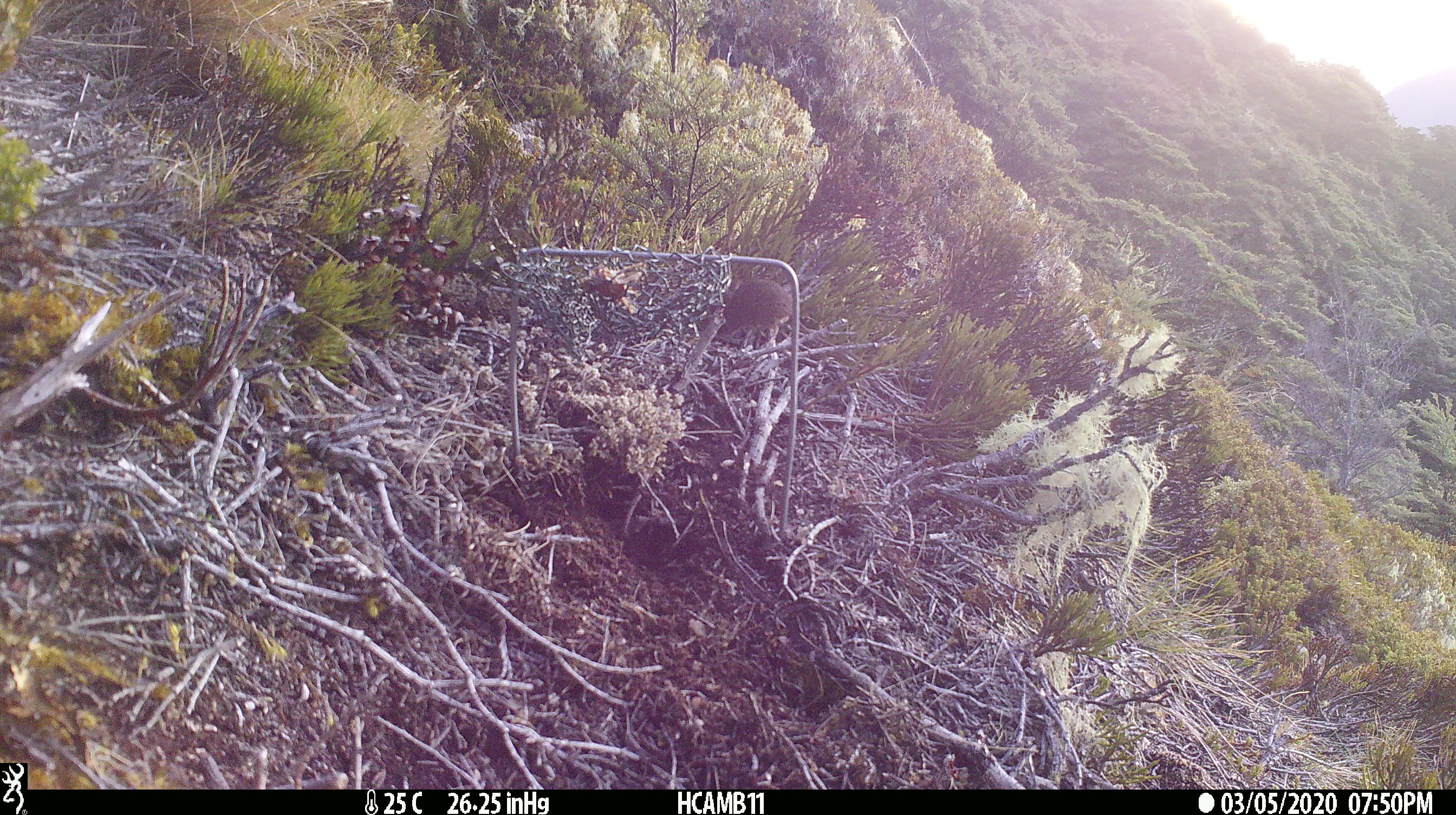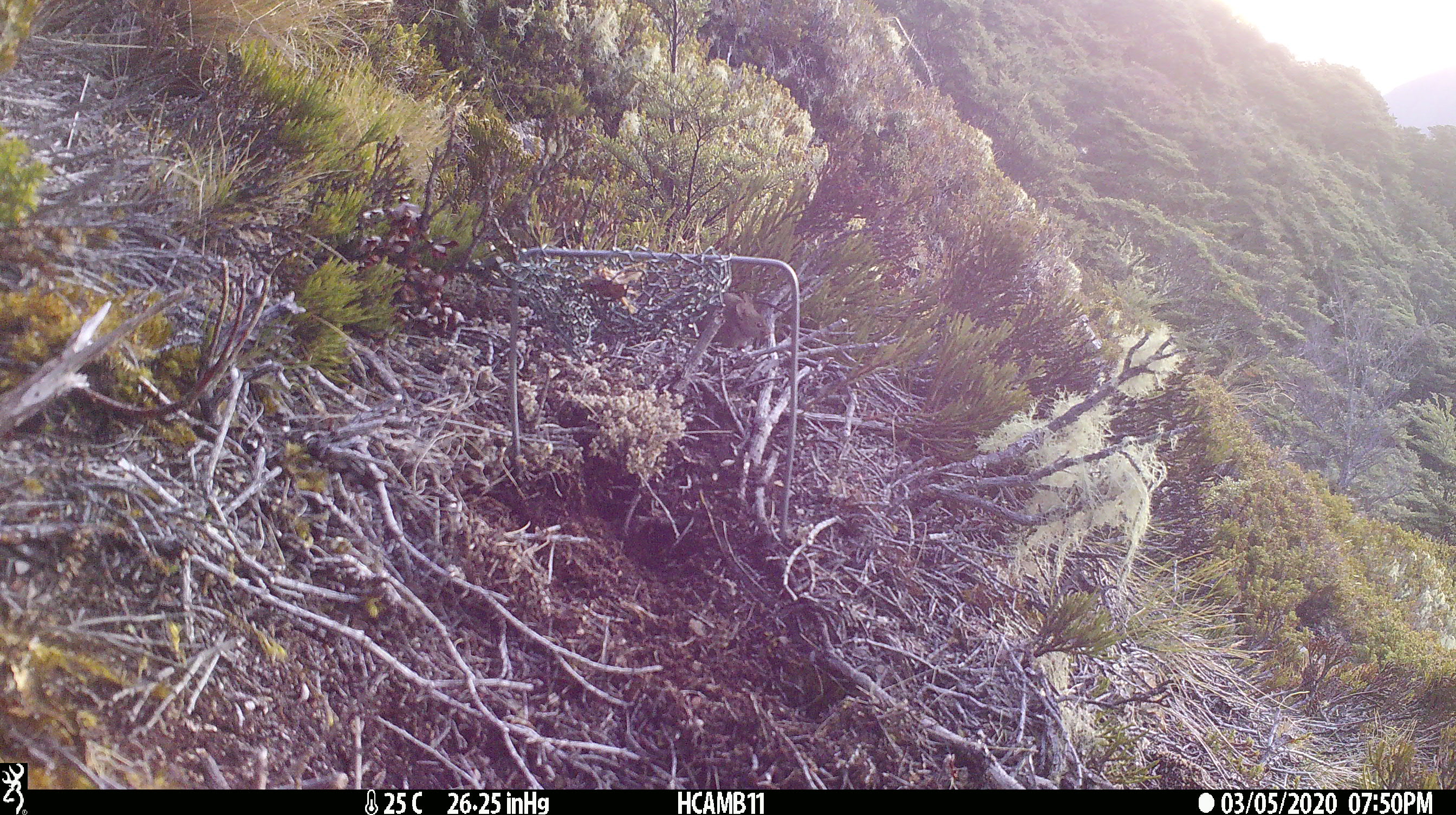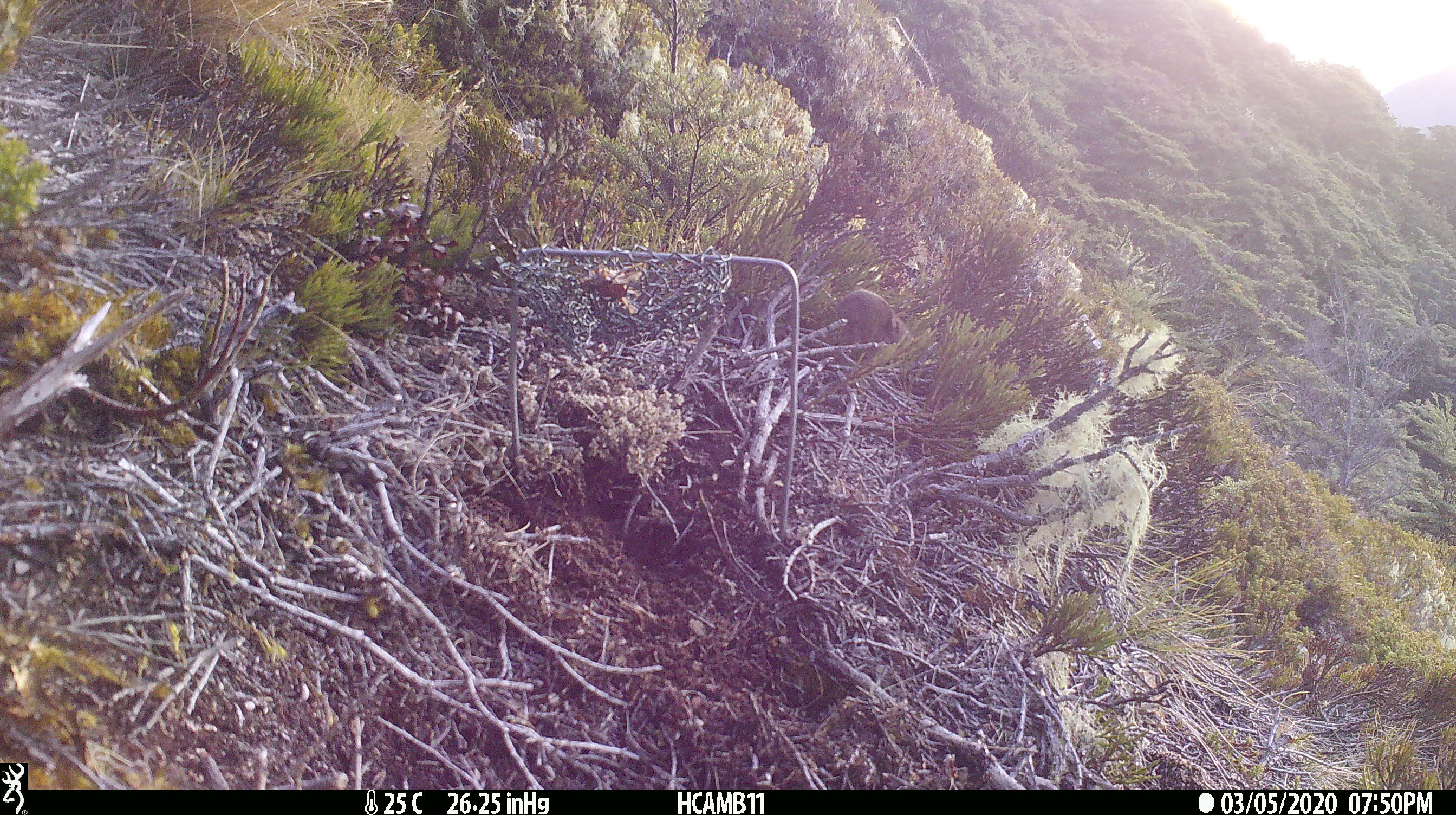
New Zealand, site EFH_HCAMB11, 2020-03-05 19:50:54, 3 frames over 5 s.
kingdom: Animalia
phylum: Chordata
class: Mammalia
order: Rodentia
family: Muridae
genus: Mus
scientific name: Mus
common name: mouse